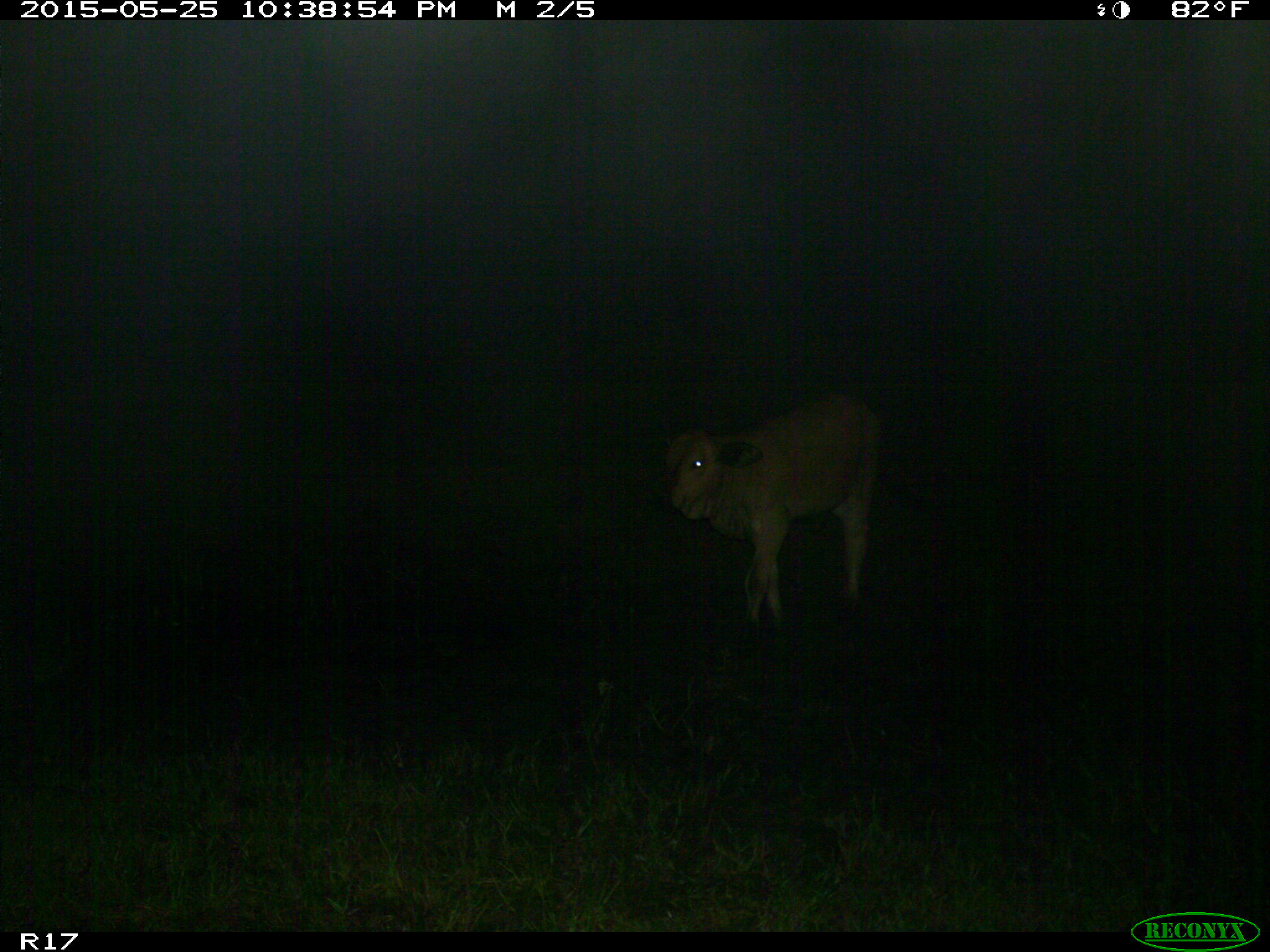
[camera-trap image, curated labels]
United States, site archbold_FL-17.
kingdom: Animalia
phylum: Chordata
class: Mammalia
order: Artiodactyla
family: Bovidae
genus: Bos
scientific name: Bos taurus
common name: domestic cow